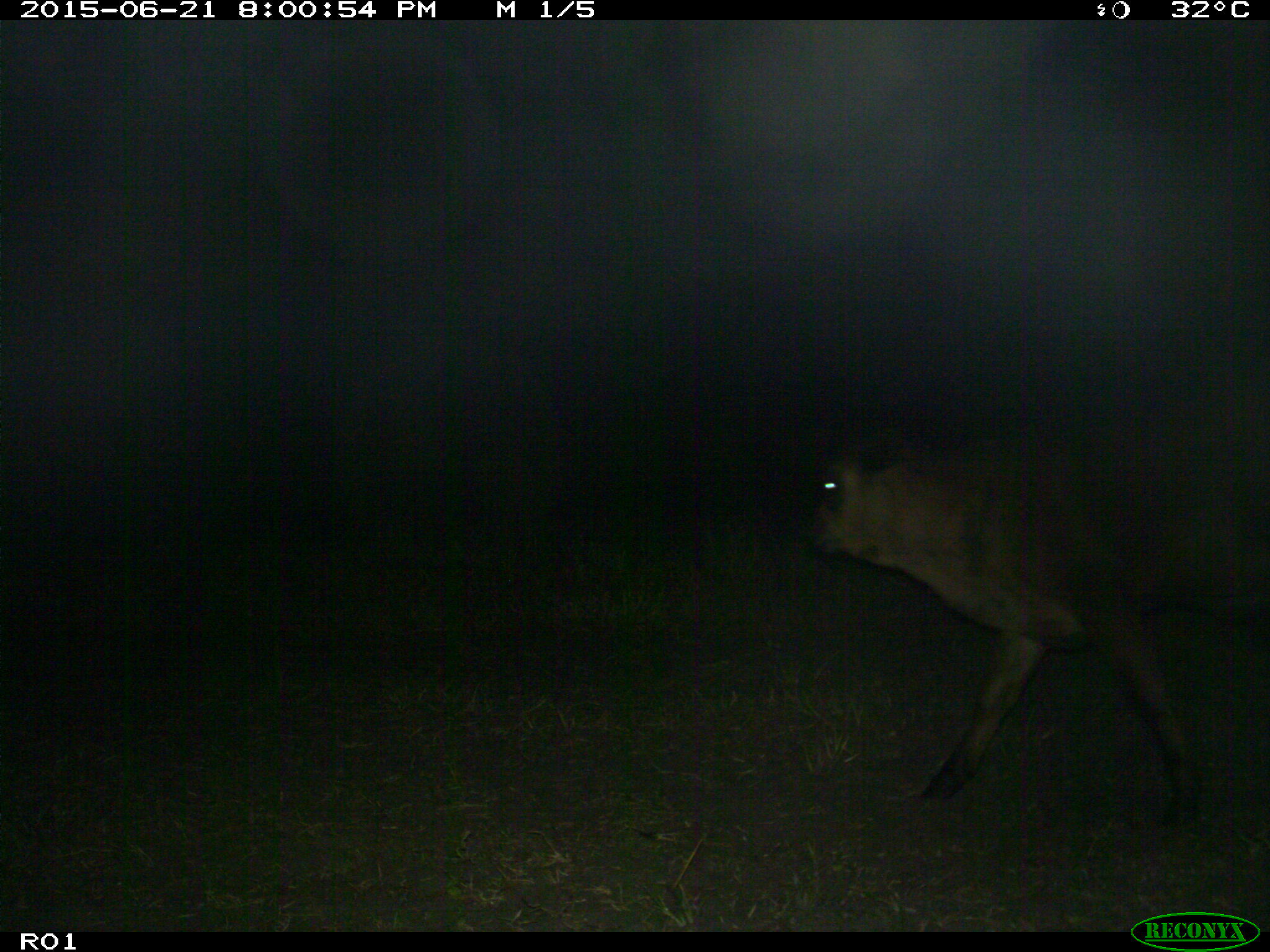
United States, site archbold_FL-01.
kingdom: Animalia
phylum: Chordata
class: Mammalia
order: Artiodactyla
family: Bovidae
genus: Bos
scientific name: Bos taurus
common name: domestic cow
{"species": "Bos taurus (domestic cow)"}